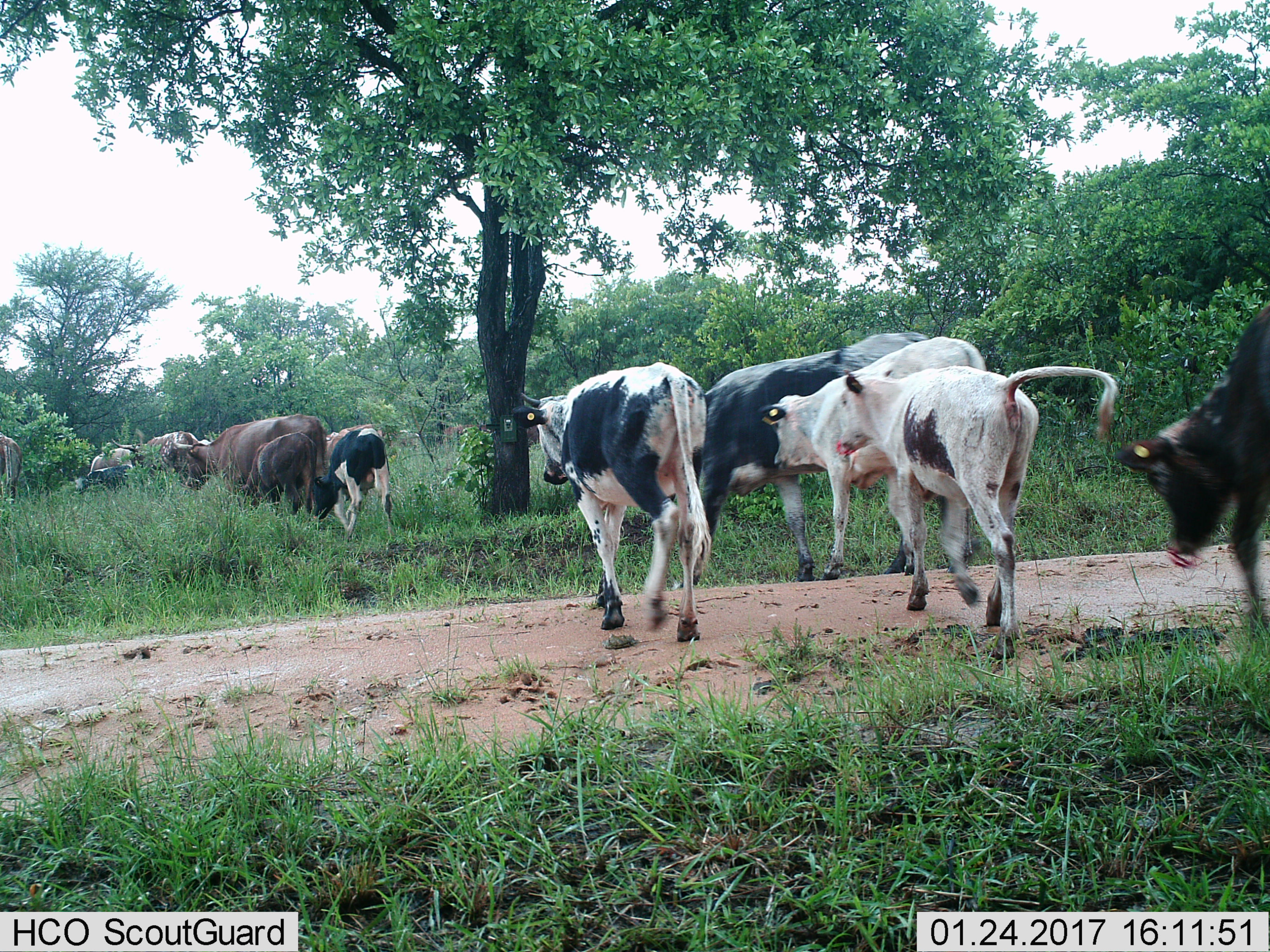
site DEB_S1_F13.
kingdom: Animalia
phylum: Chordata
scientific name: Vertebrata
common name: domestic animal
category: domesticanimal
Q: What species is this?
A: Domesticanimal (domestic animal) (Vertebrata).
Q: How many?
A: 11-50.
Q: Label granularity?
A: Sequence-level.